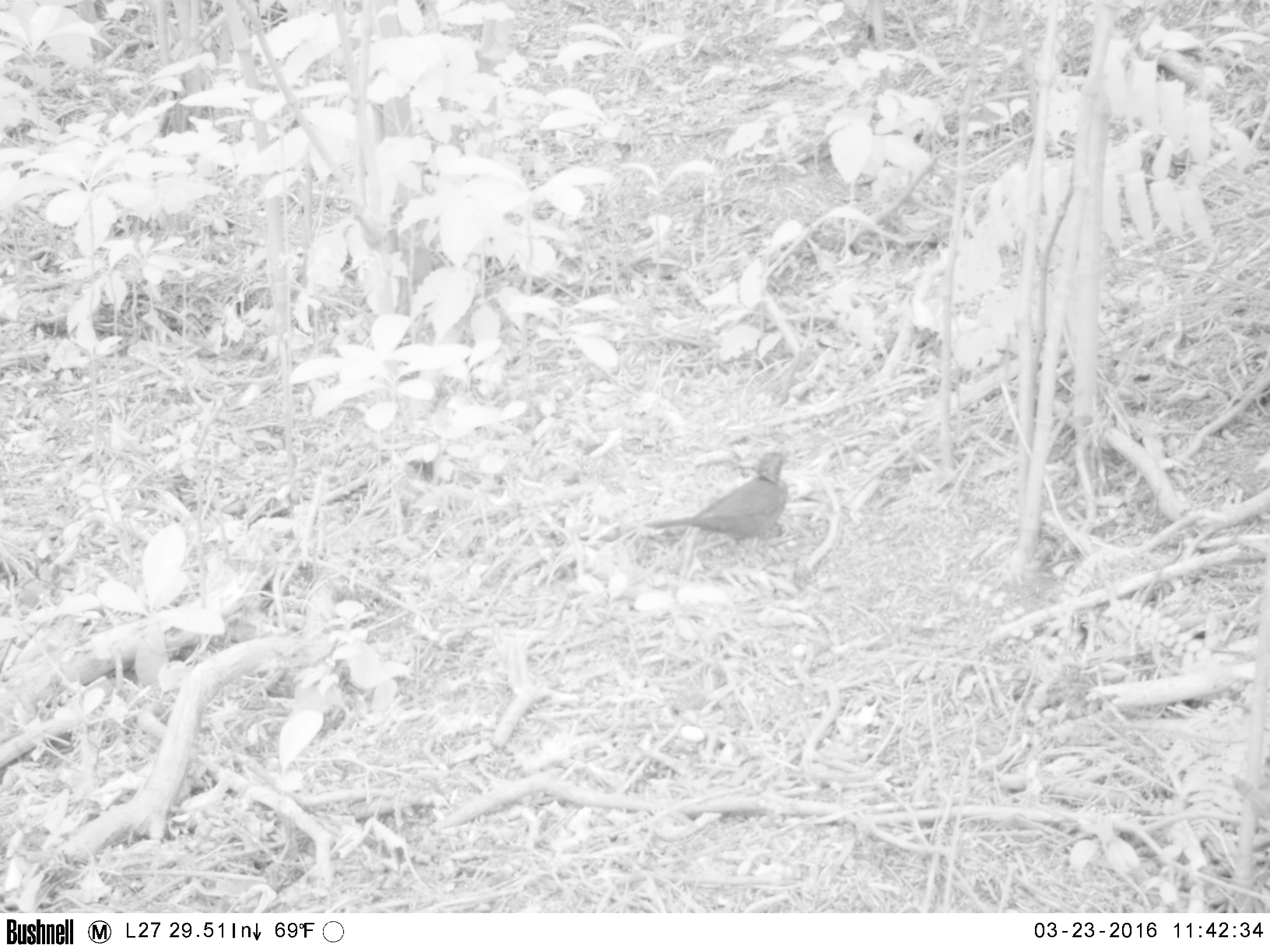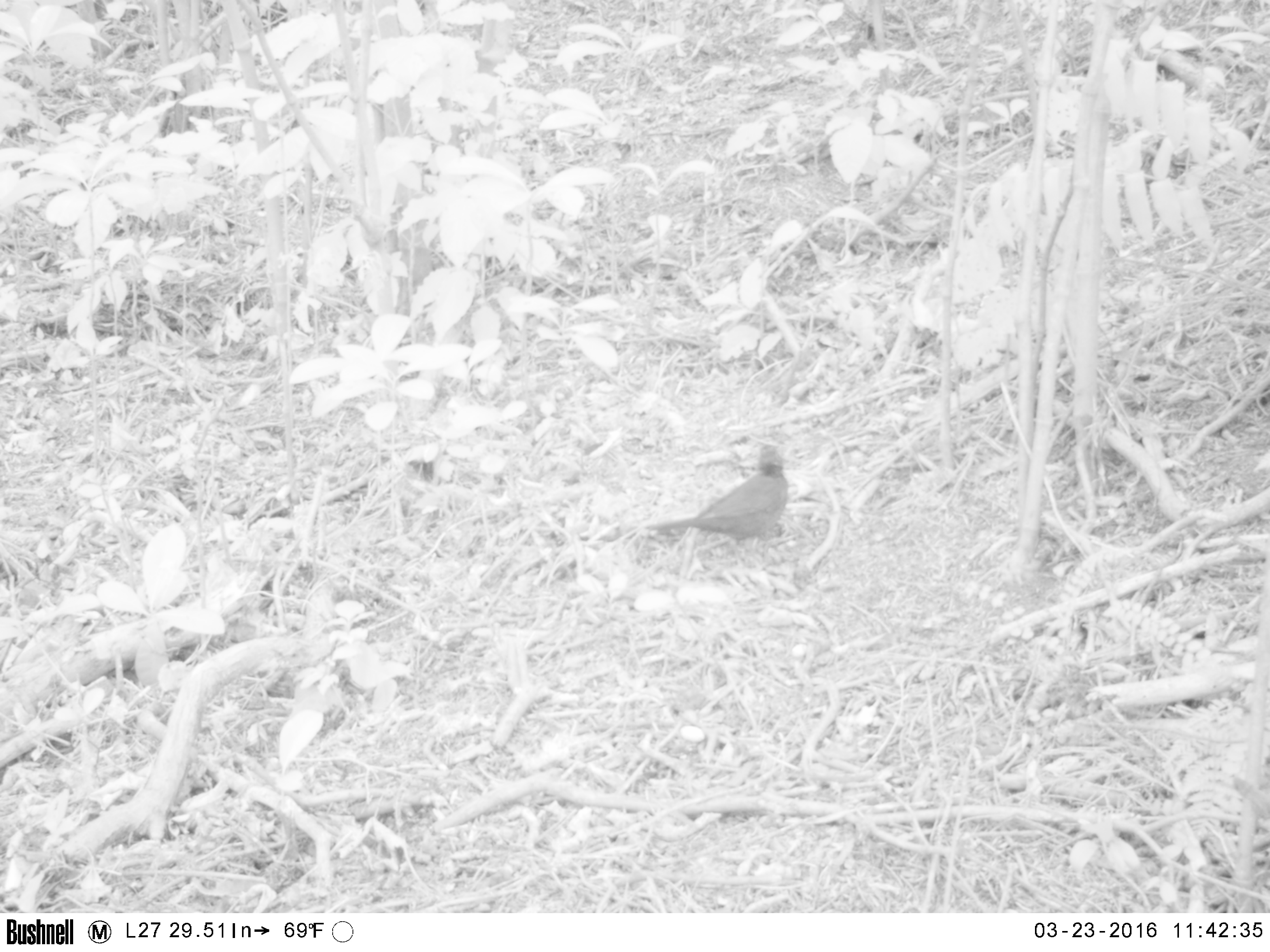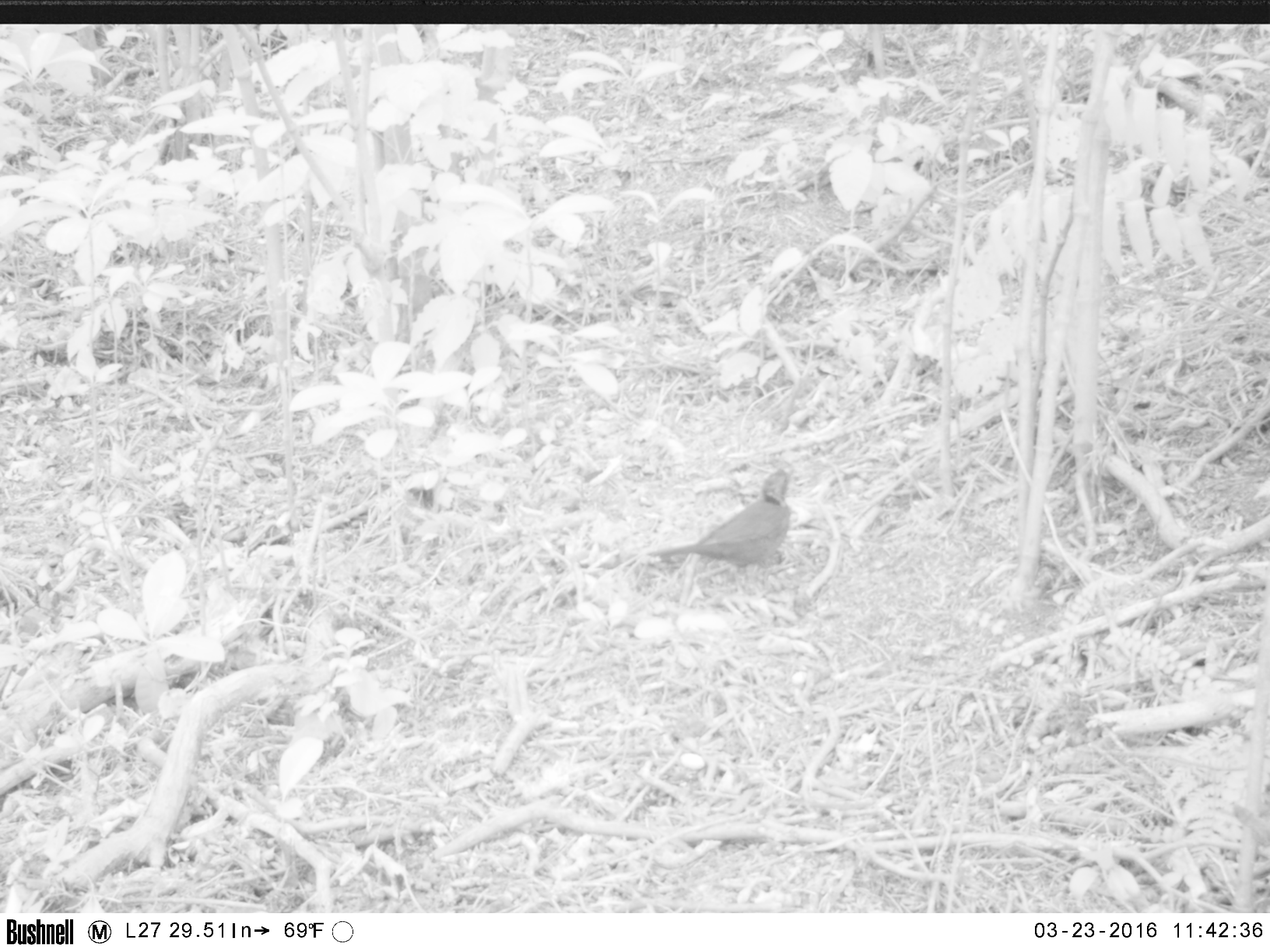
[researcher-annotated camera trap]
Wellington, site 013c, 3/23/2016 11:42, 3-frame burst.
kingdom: Animalia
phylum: Chordata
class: Aves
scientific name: Aves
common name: bird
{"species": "bird (Aves)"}